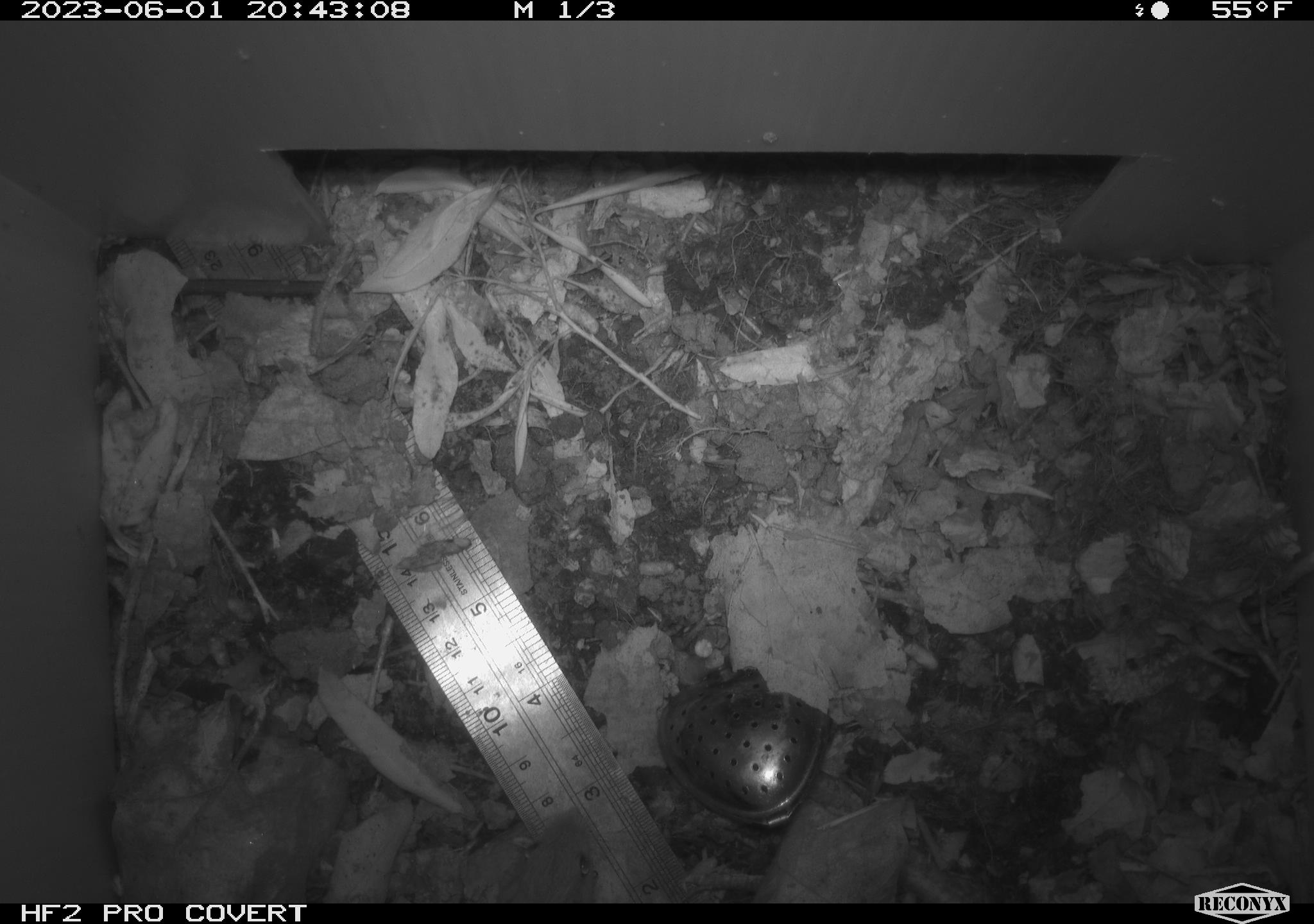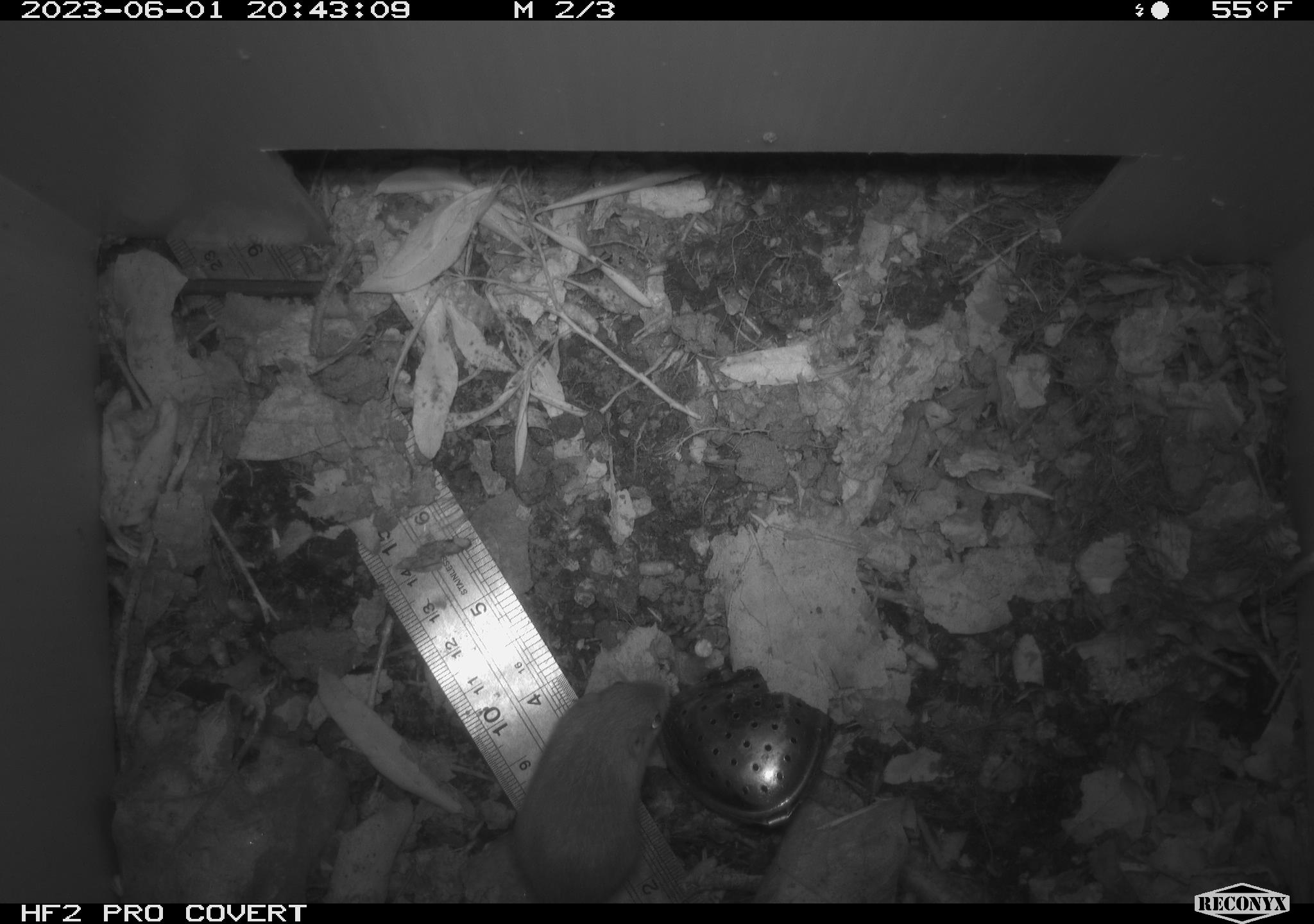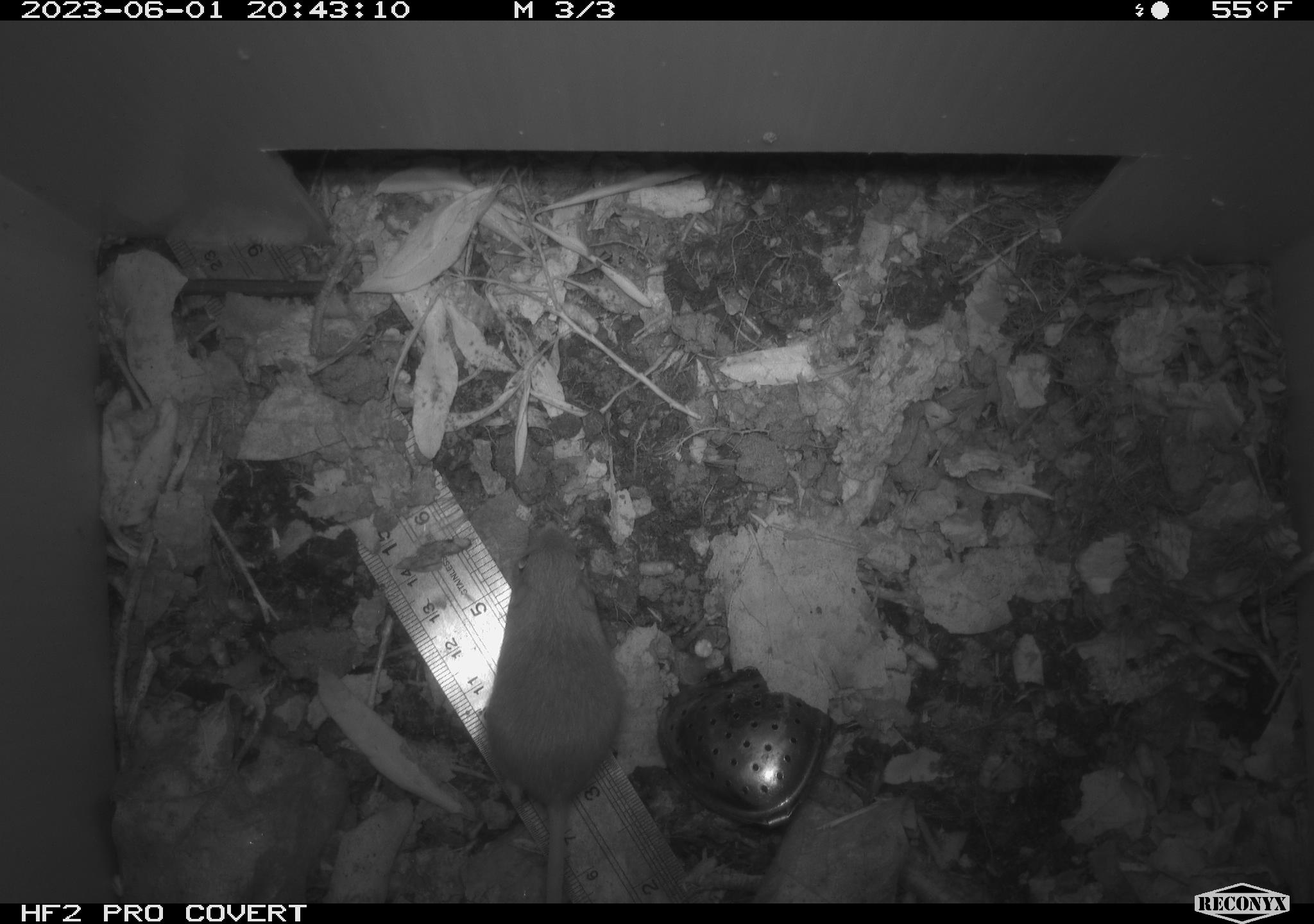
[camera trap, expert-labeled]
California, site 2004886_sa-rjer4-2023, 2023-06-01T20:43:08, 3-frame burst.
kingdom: Animalia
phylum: Chordata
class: Mammalia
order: Rodentia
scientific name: Rodentia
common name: mouse species